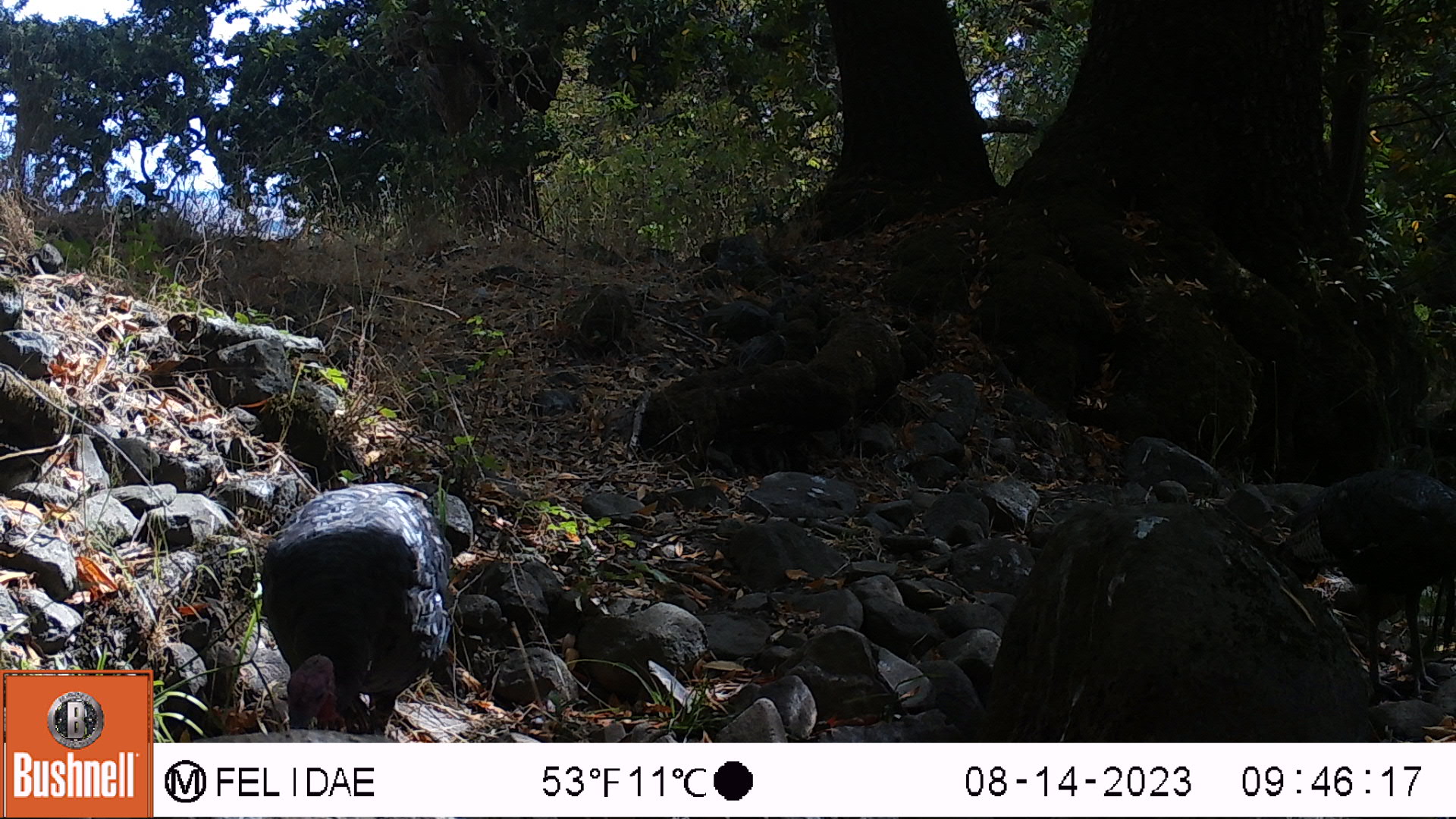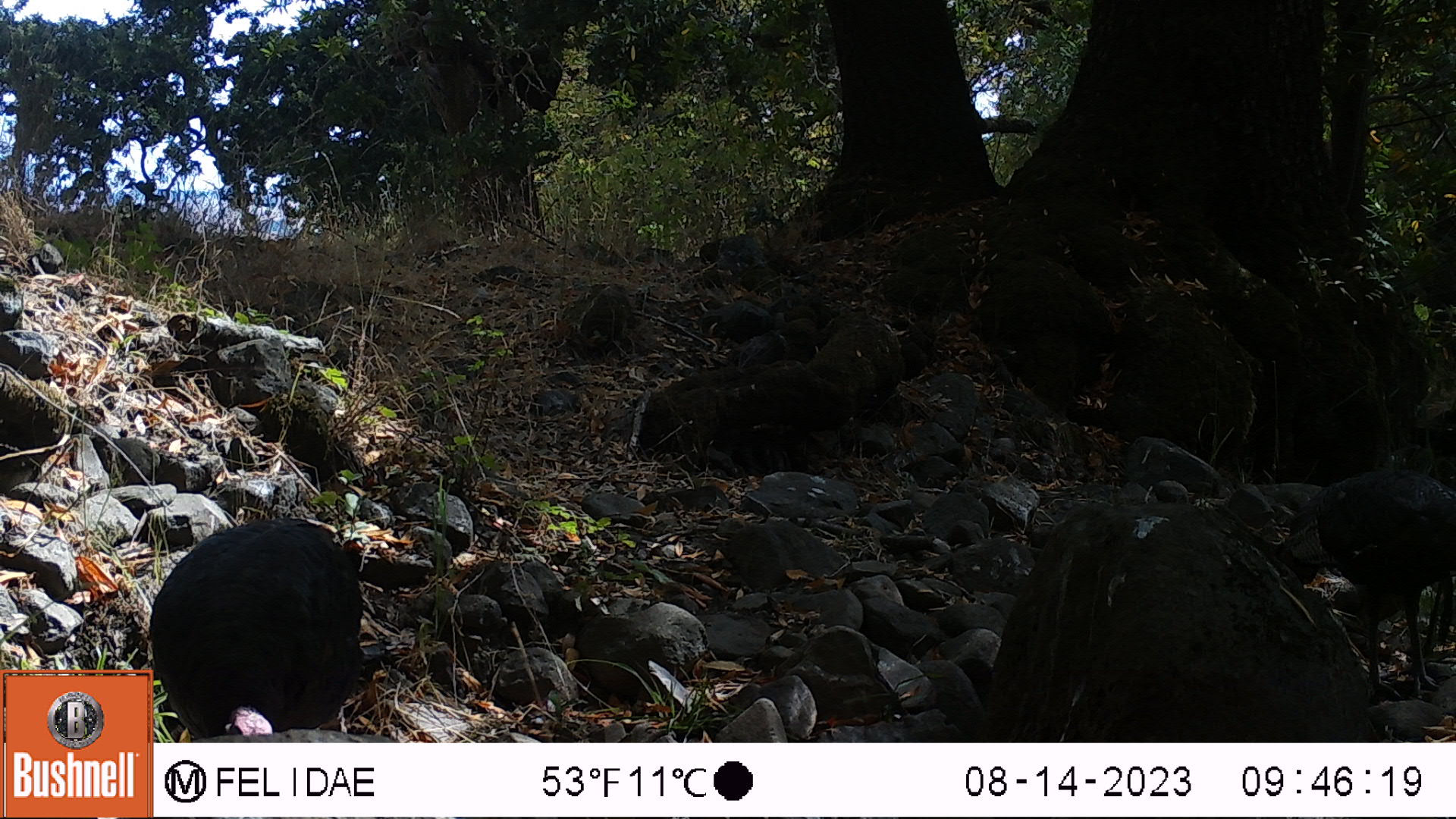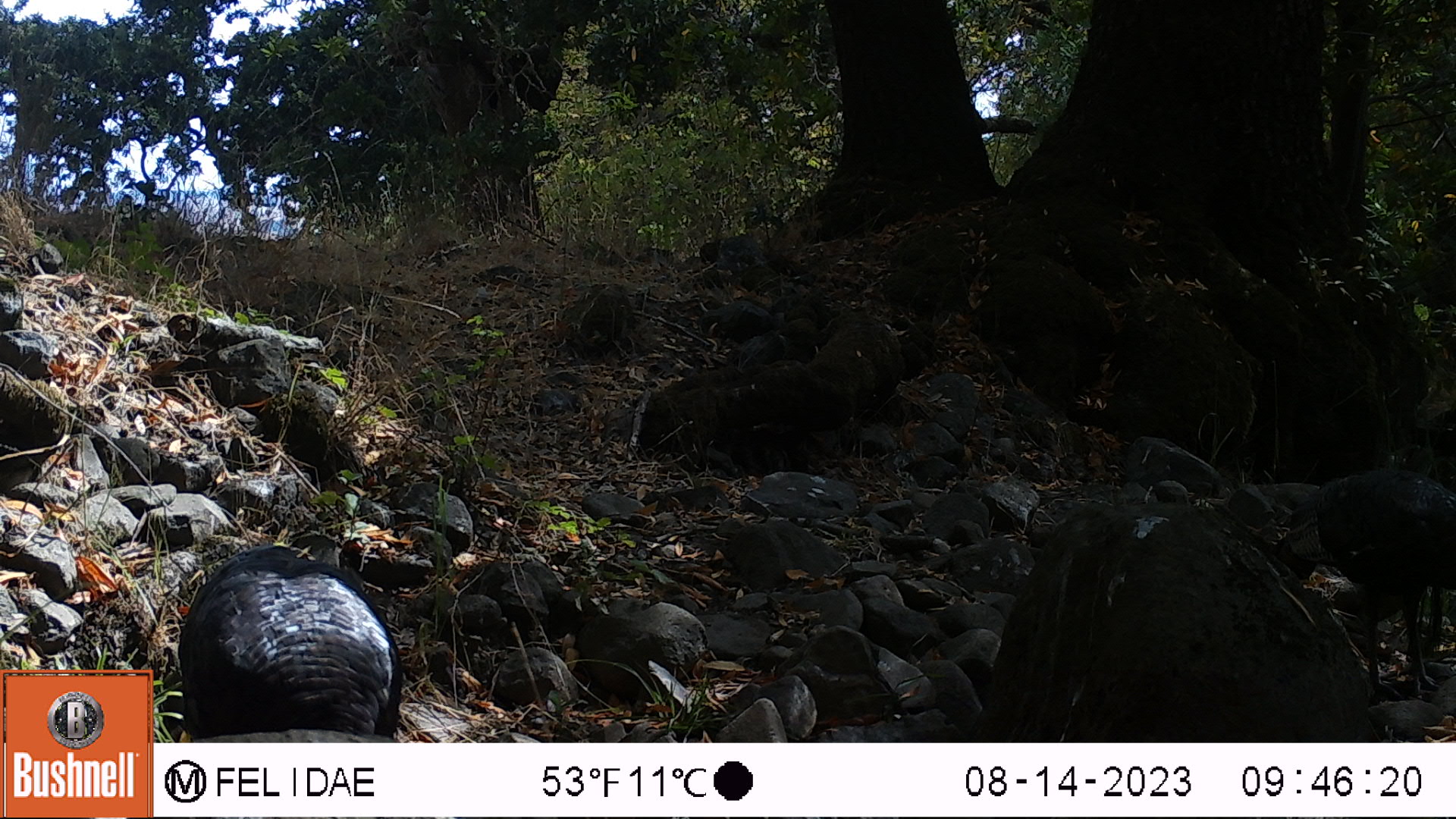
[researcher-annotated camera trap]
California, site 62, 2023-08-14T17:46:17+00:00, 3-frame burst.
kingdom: Animalia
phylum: Chordata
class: Aves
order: Galliformes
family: Phasianidae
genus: Meleagris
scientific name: Meleagris gallopavo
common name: turkey